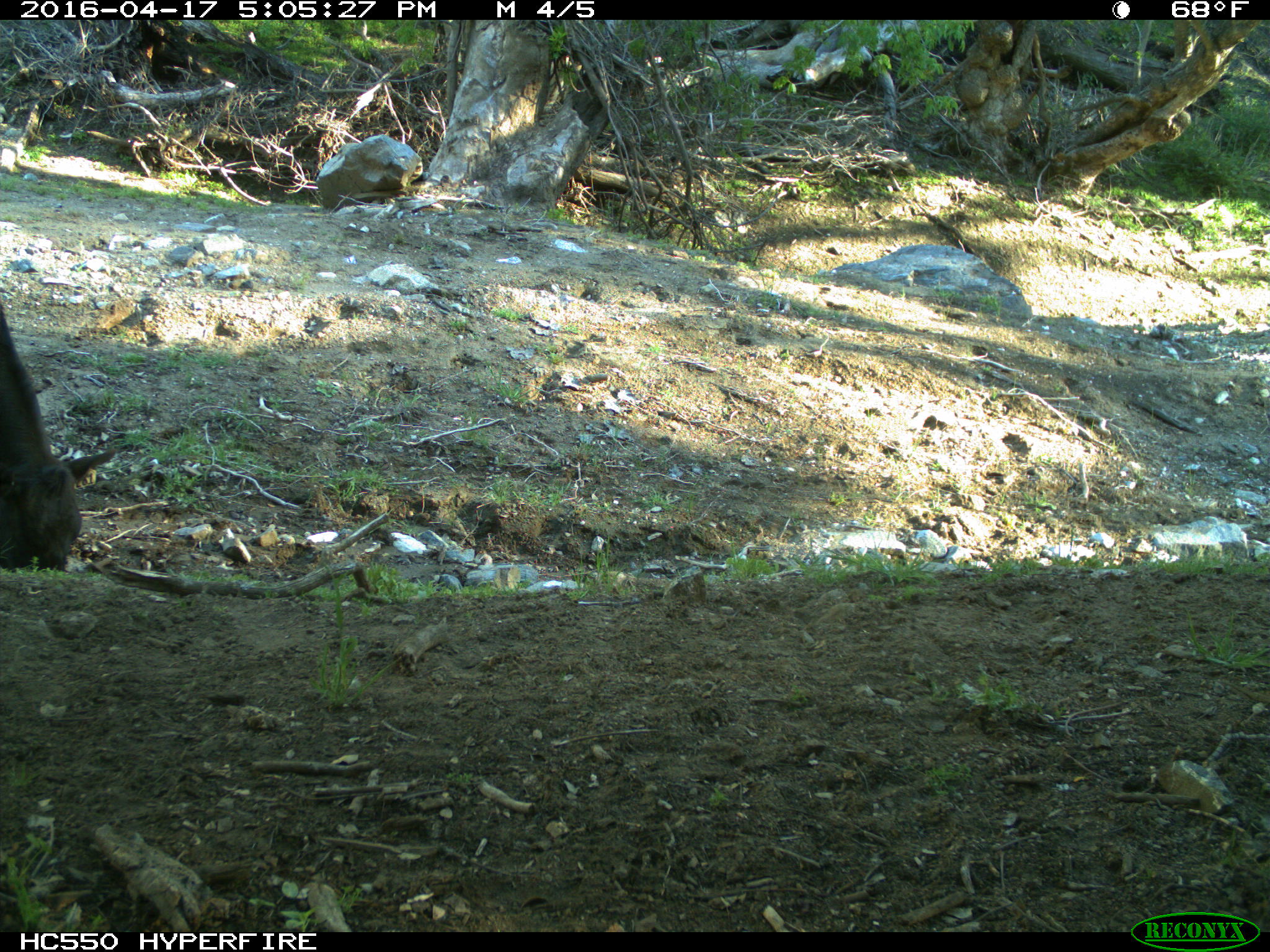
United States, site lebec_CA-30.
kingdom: Animalia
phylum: Chordata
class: Mammalia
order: Artiodactyla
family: Bovidae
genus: Bos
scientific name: Bos taurus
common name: domestic cow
Bos taurus (domestic cow).